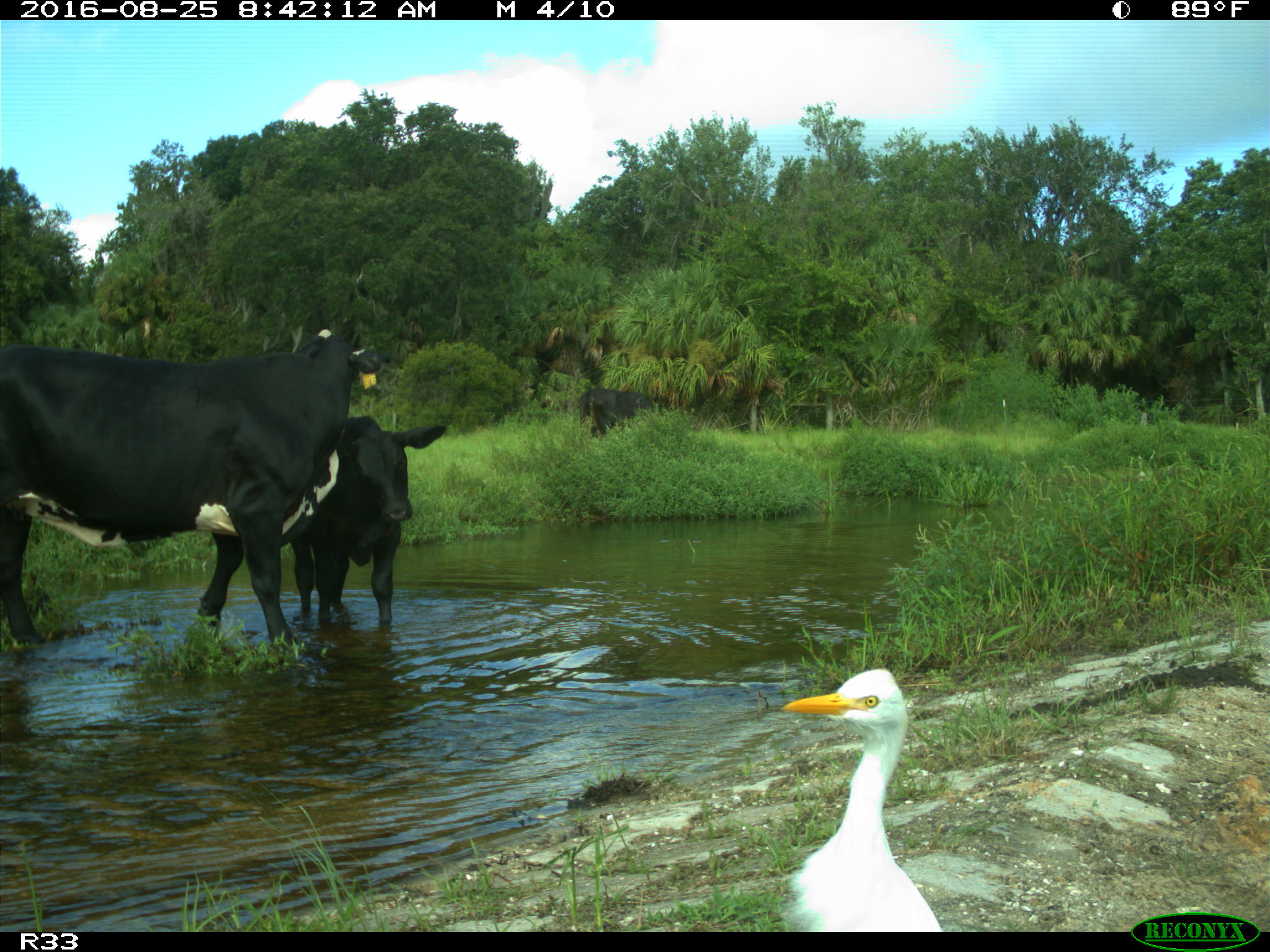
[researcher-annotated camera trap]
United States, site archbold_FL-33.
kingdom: Animalia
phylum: Chordata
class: Mammalia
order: Artiodactyla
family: Bovidae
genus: Bos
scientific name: Bos taurus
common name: domestic cow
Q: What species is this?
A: Bos taurus (domestic cow).